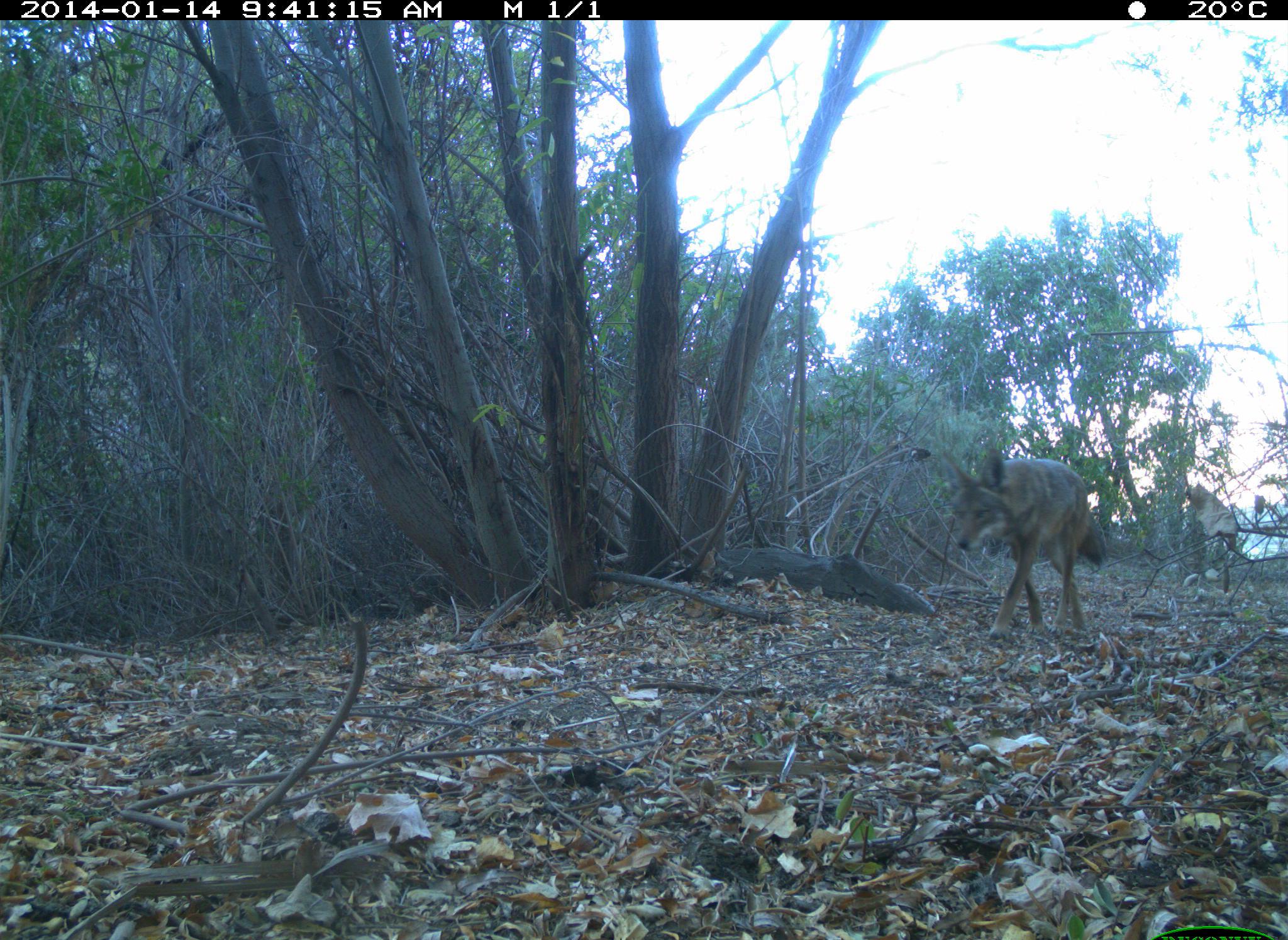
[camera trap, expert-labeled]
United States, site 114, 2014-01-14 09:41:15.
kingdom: Animalia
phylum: Chordata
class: Mammalia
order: Carnivora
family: Canidae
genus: Canis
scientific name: Canis latrans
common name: coyote